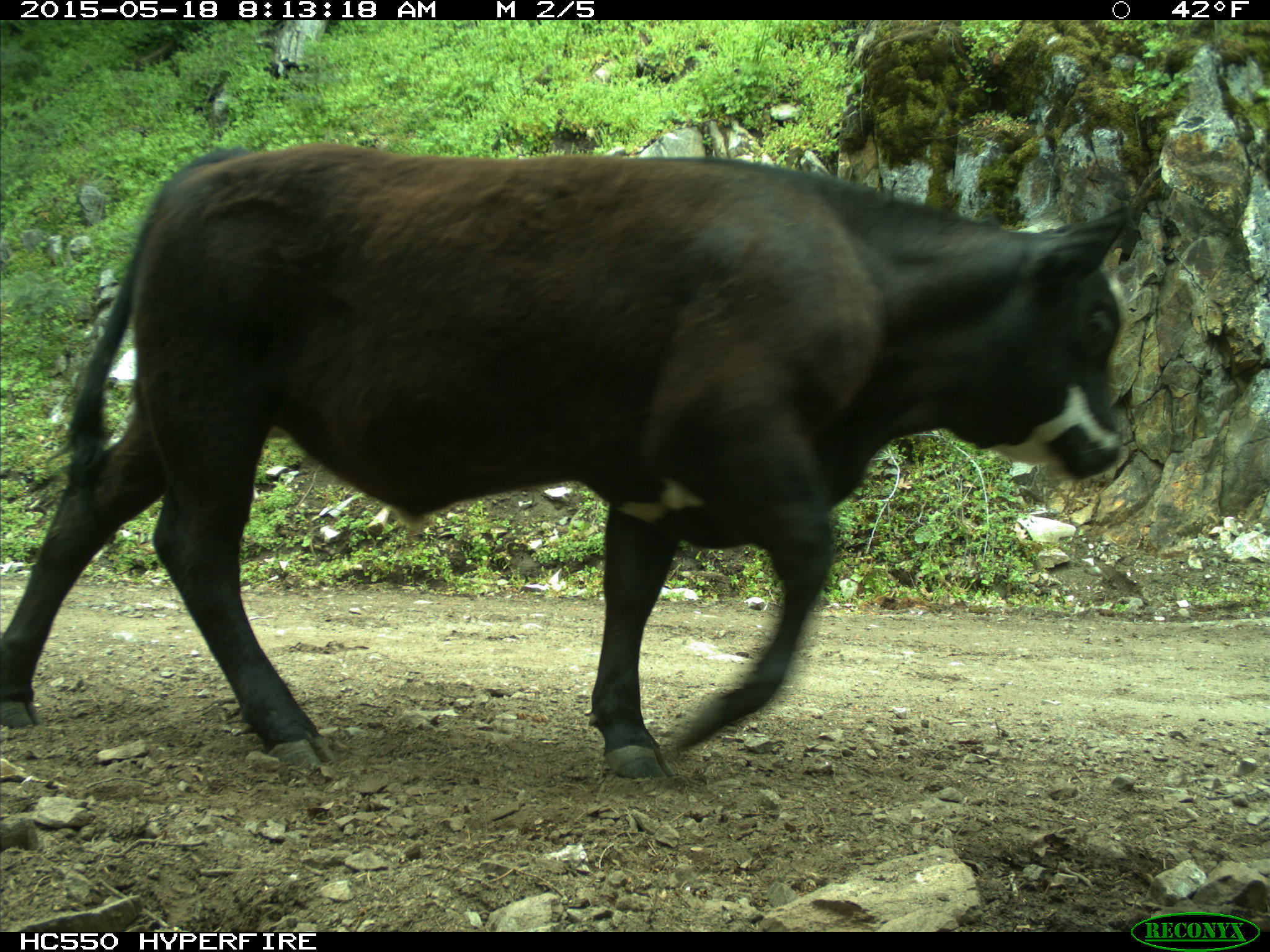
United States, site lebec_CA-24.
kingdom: Animalia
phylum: Chordata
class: Mammalia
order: Artiodactyla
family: Bovidae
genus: Bos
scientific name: Bos taurus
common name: domestic cow